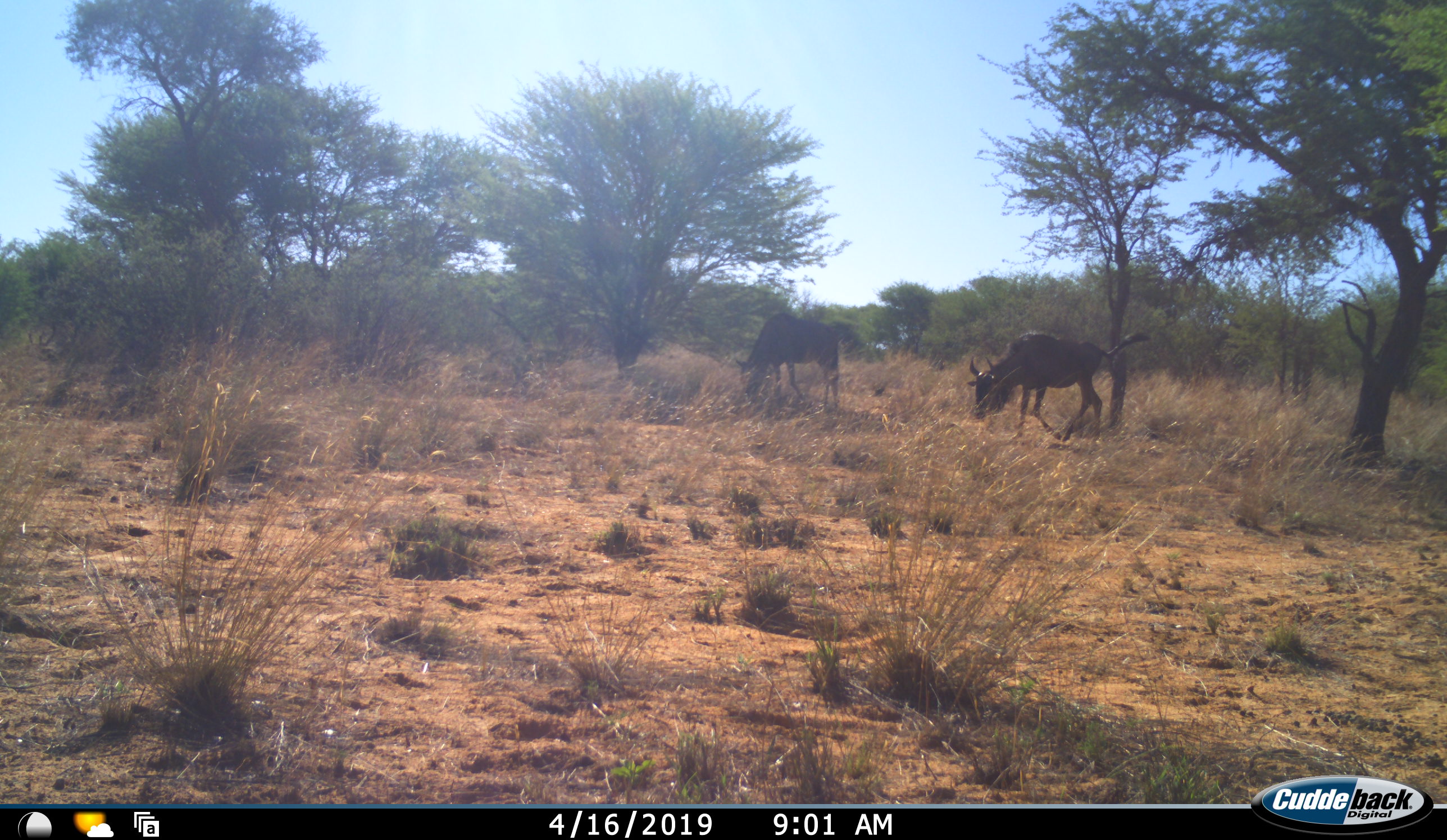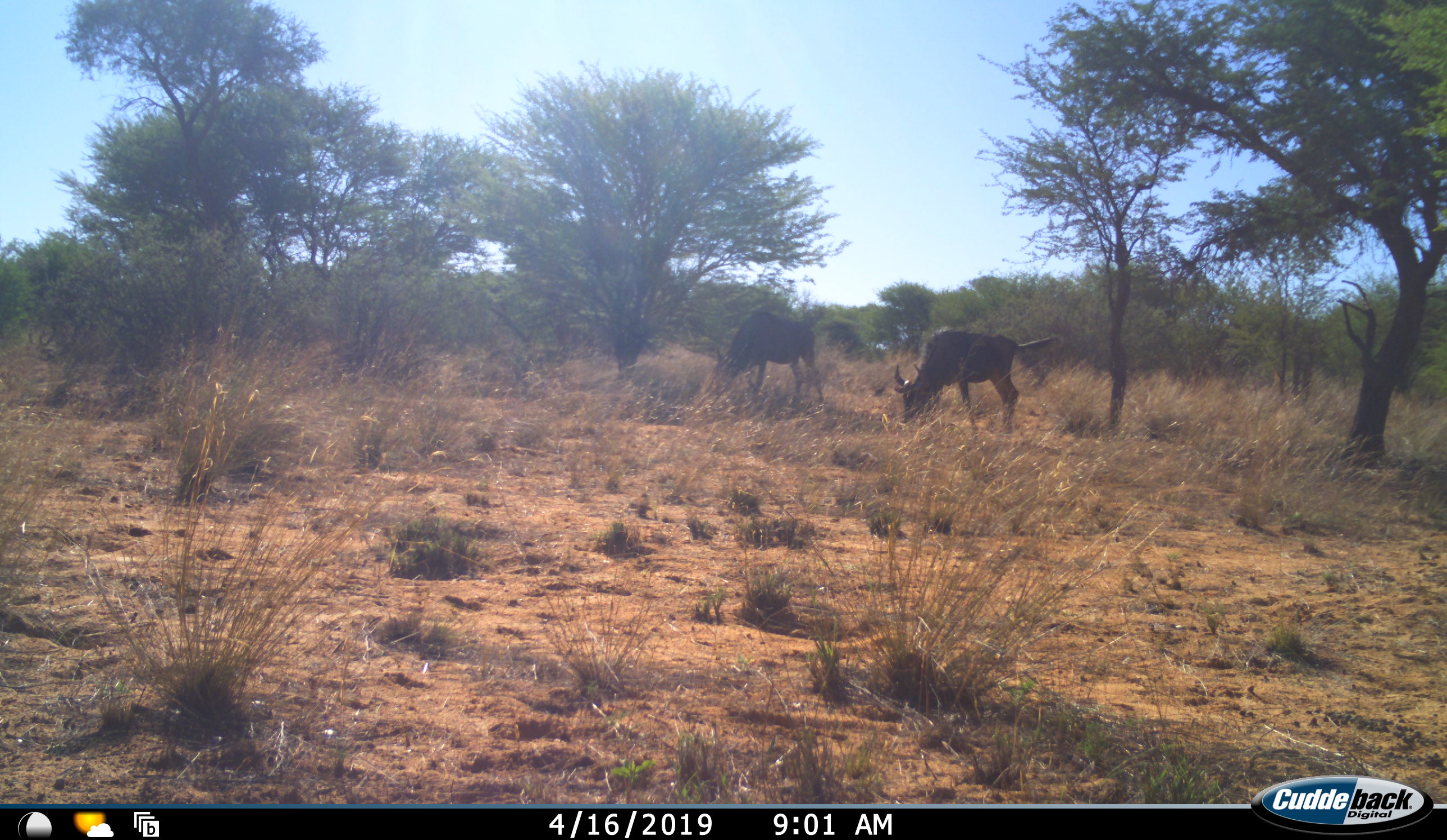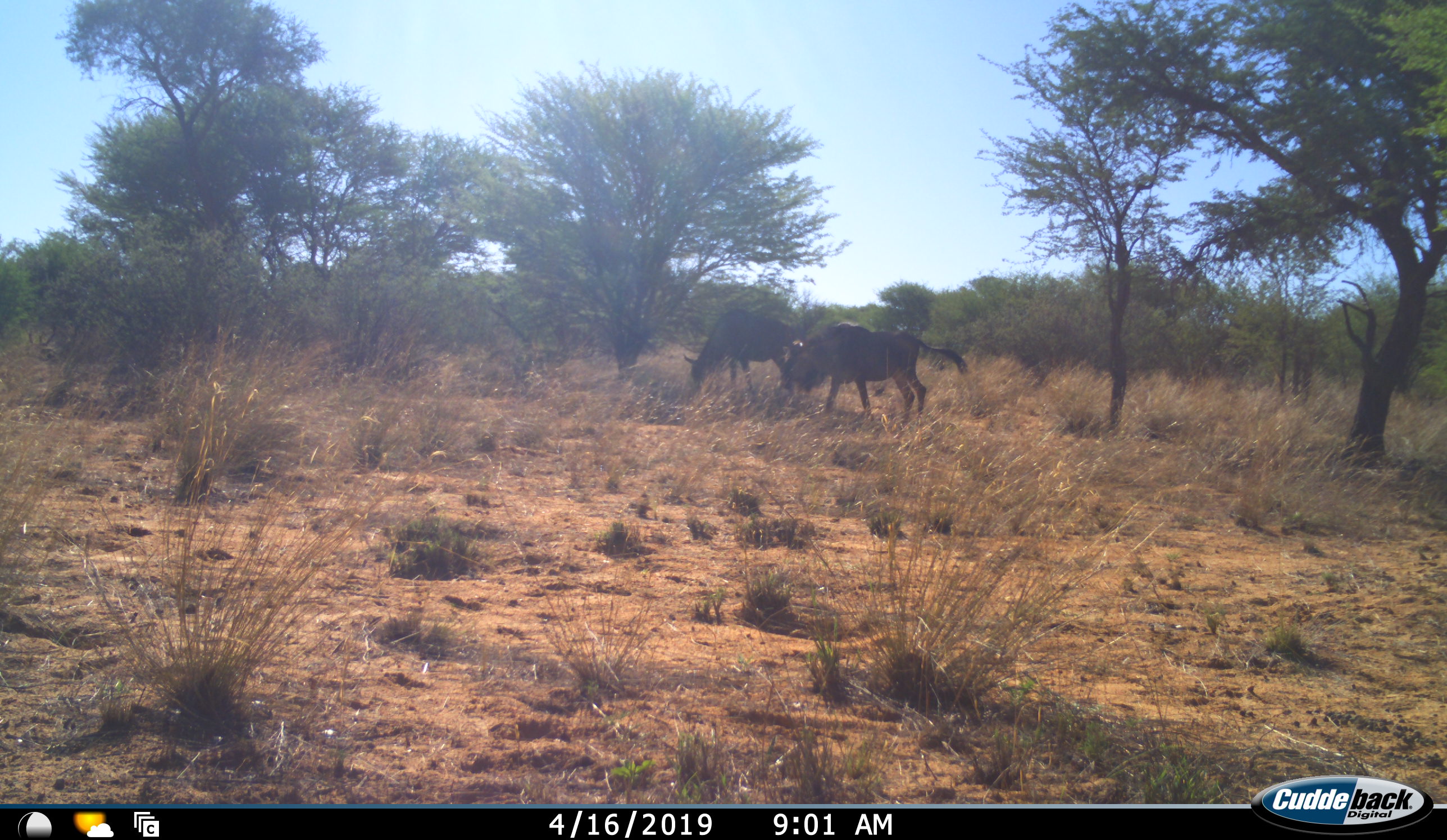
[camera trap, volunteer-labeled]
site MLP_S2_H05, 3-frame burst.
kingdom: Animalia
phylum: Chordata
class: Mammalia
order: Artiodactyla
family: Bovidae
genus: Connochaetes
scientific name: Connochaetes taurinus taurinus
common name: blue wildebeest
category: wildebeestblue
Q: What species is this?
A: Wildebeestblue (blue wildebeest) (Connochaetes taurinus taurinus).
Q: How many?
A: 2.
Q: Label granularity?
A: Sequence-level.